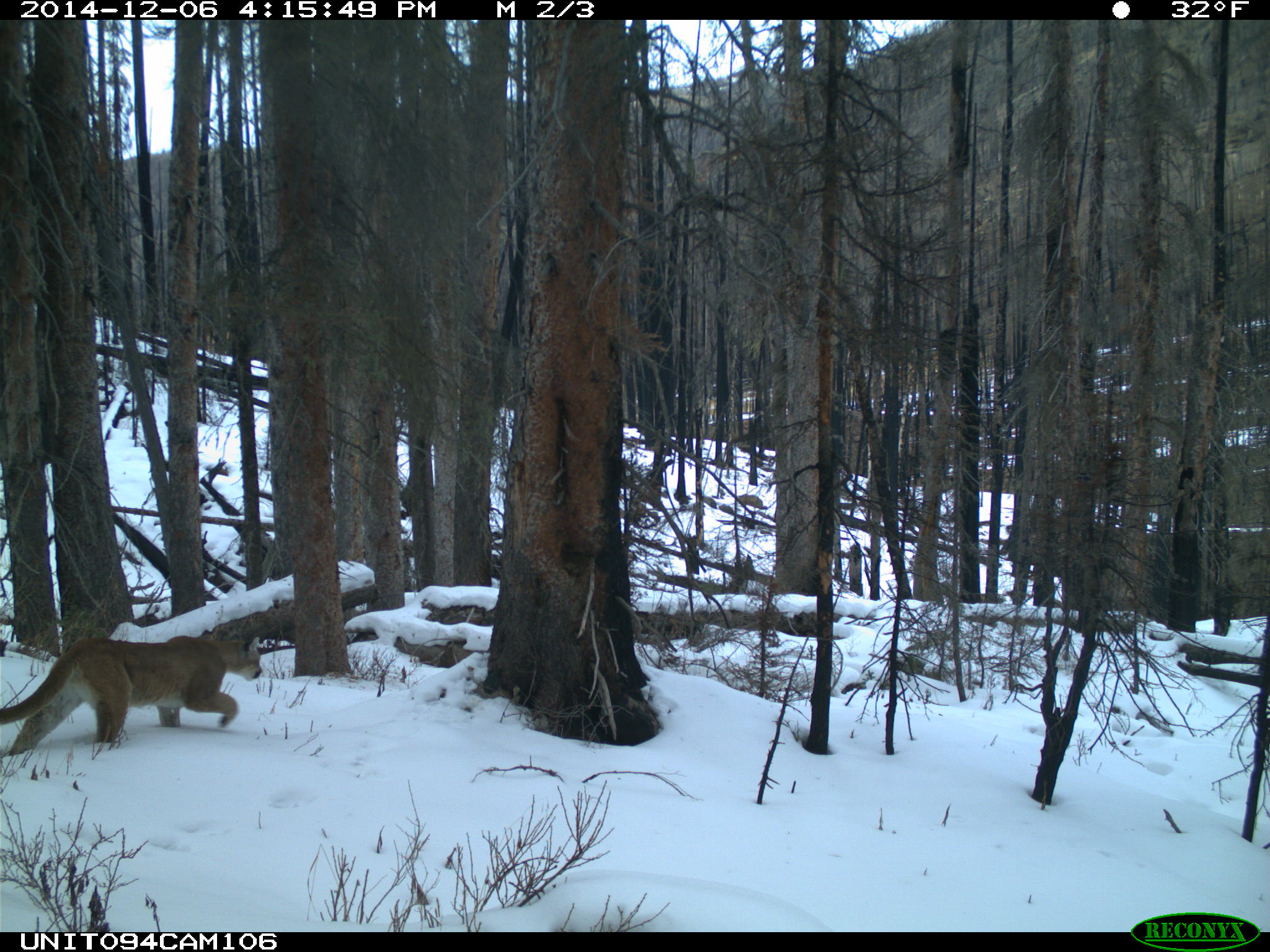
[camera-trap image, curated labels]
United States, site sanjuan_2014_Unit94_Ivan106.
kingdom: Animalia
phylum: Chordata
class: Mammalia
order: Carnivora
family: Felidae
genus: Puma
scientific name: Puma concolor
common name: mountain lion